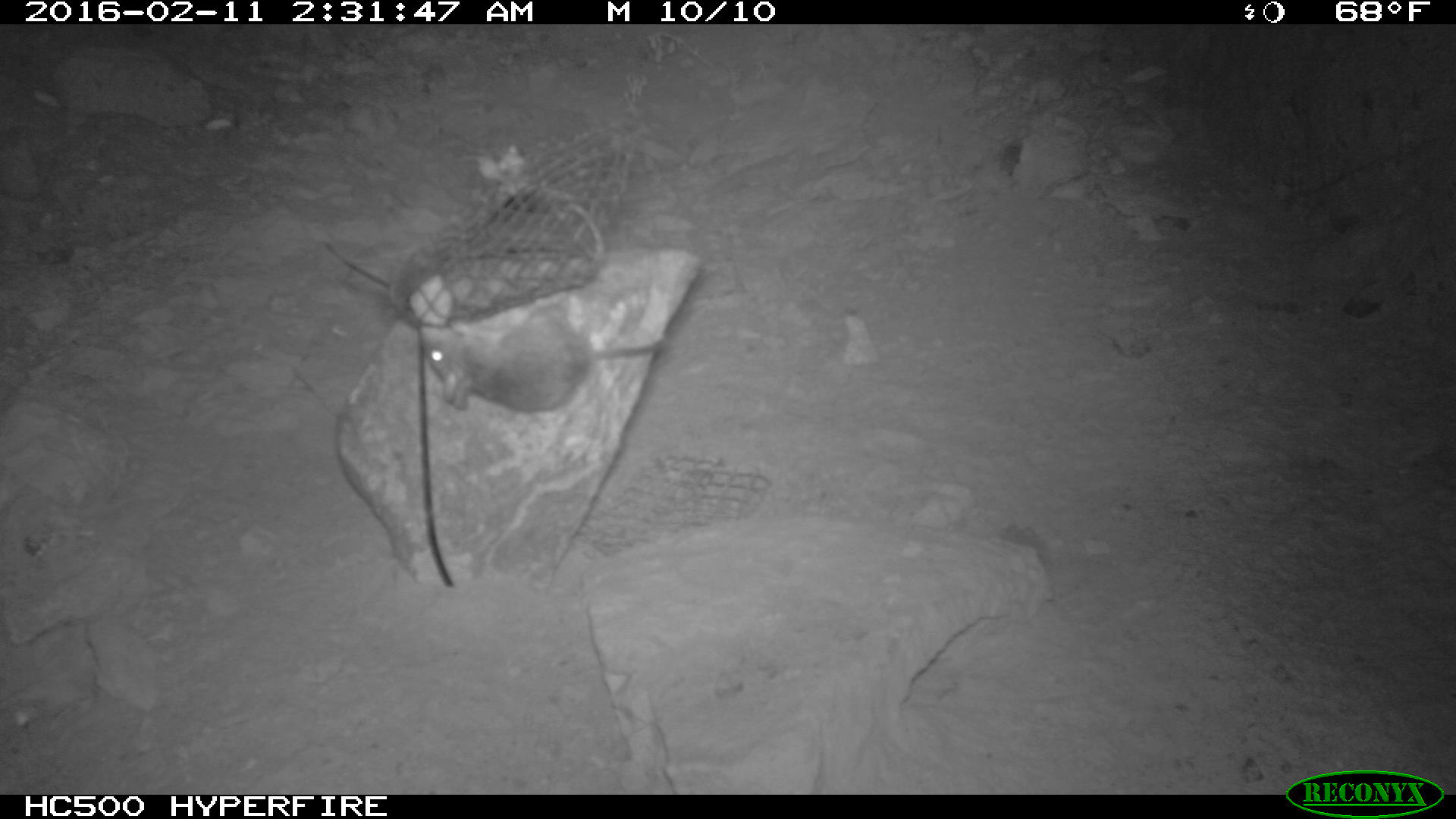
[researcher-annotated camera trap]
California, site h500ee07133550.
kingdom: Animalia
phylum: Chordata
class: Mammalia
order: Rodentia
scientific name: Rodentia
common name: rodent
Rodent (Rodentia).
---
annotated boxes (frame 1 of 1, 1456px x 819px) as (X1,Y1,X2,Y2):
rodent: (419,305,666,412)